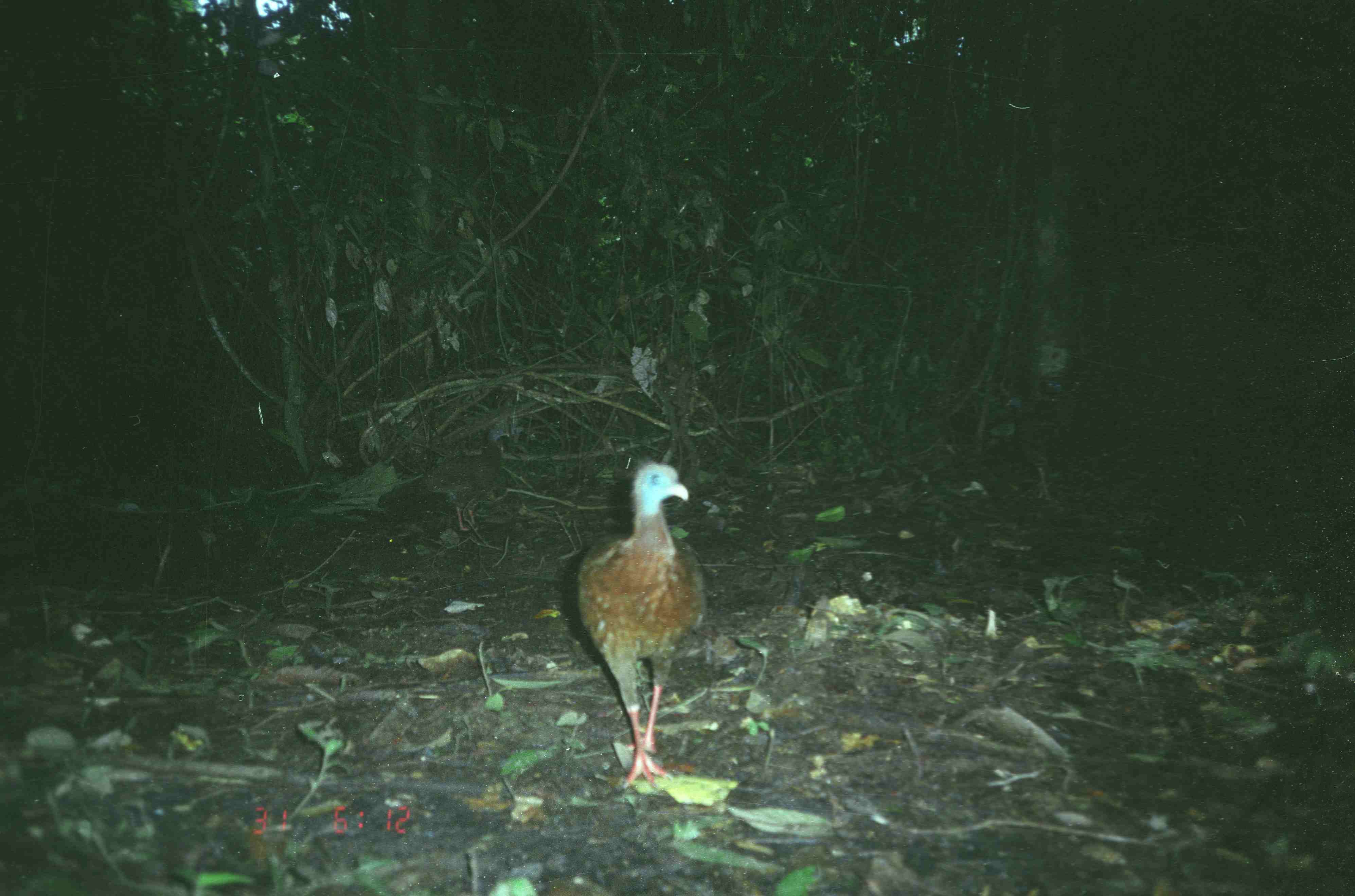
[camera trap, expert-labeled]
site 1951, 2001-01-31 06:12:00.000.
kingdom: Animalia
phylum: Chordata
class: Aves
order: Galliformes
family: Phasianidae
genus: Argusianus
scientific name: Argusianus argus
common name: great argus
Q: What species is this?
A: Argusianus argus (great argus).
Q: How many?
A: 1.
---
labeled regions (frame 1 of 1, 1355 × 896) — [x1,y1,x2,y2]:
argusianus argus: [574,459,708,788]